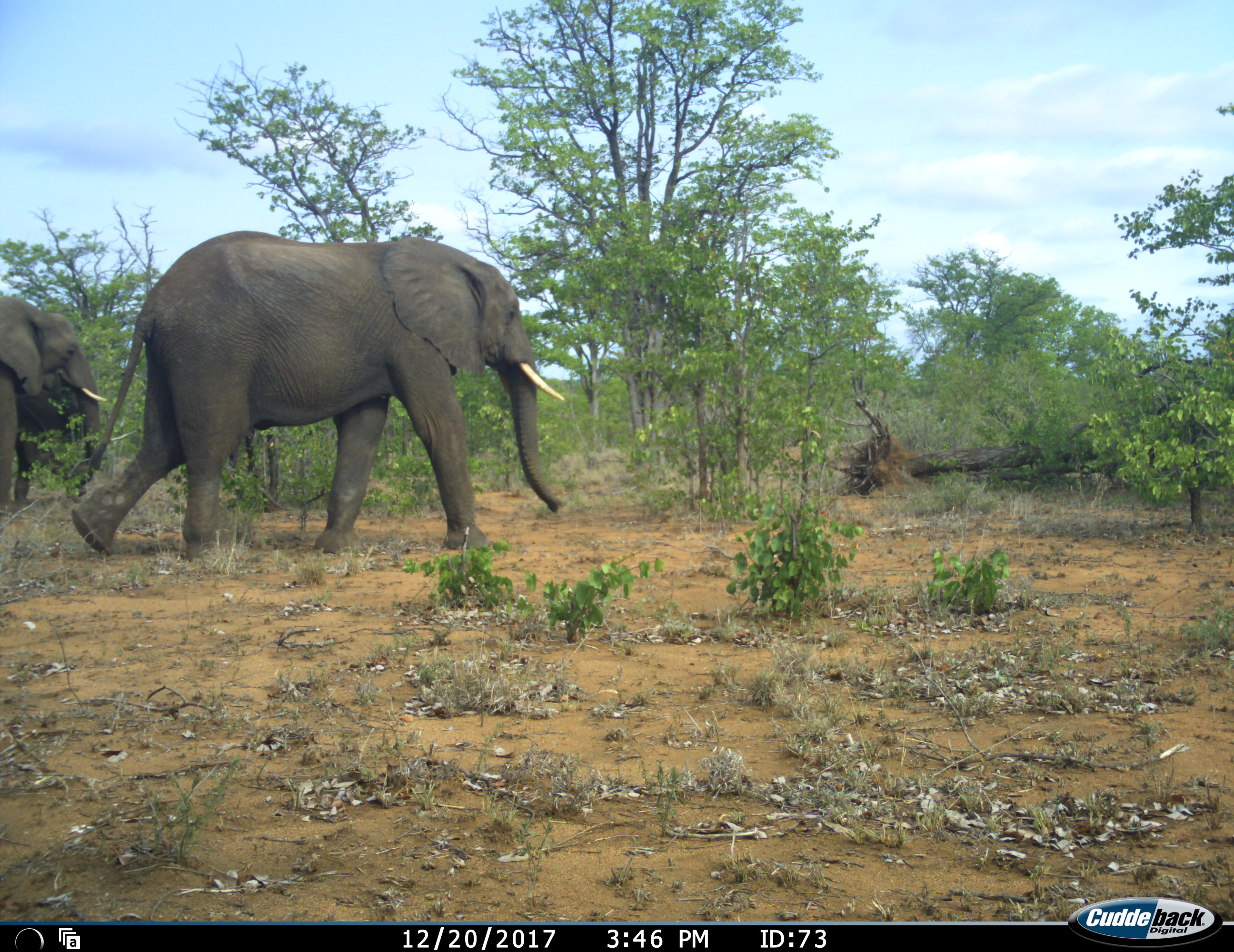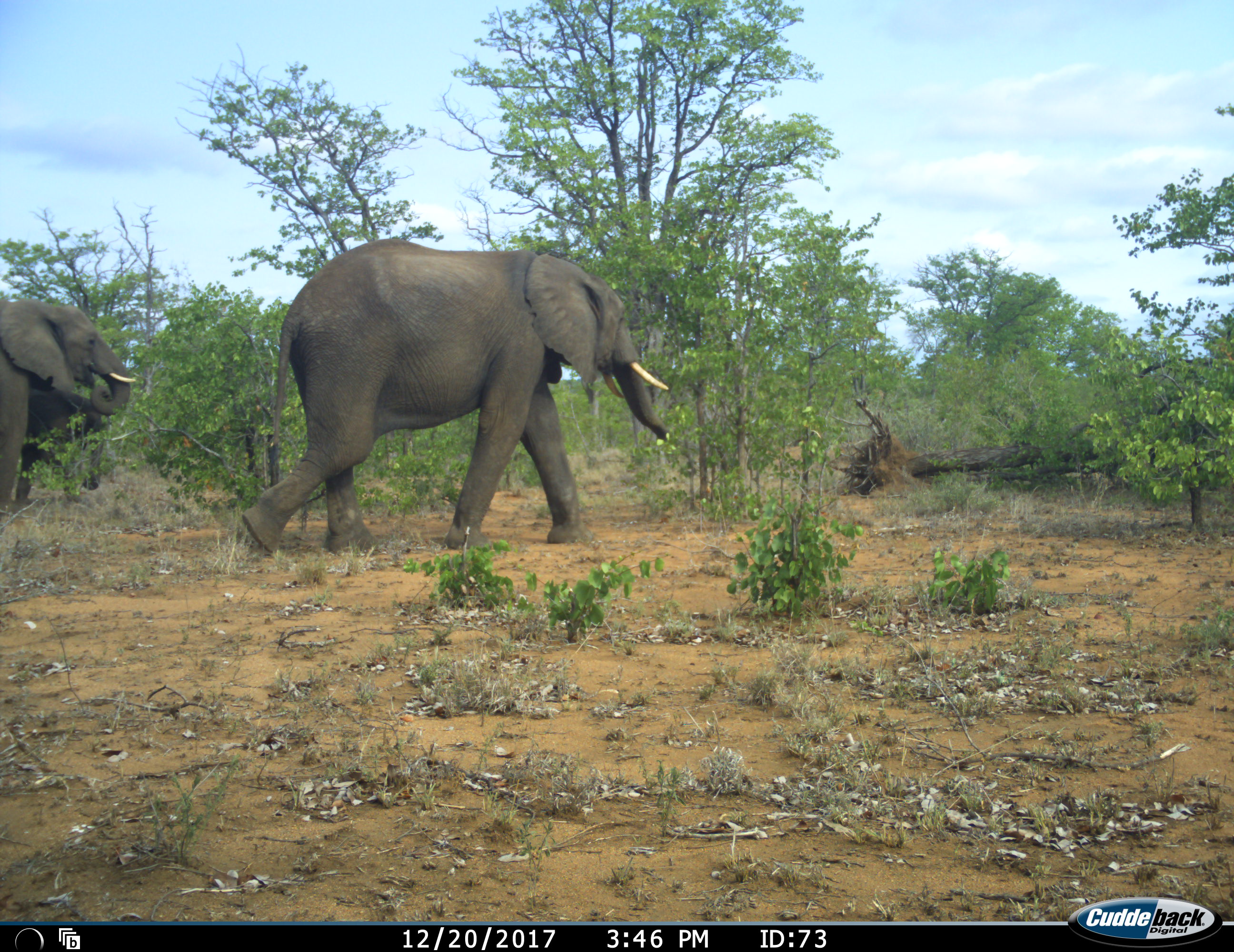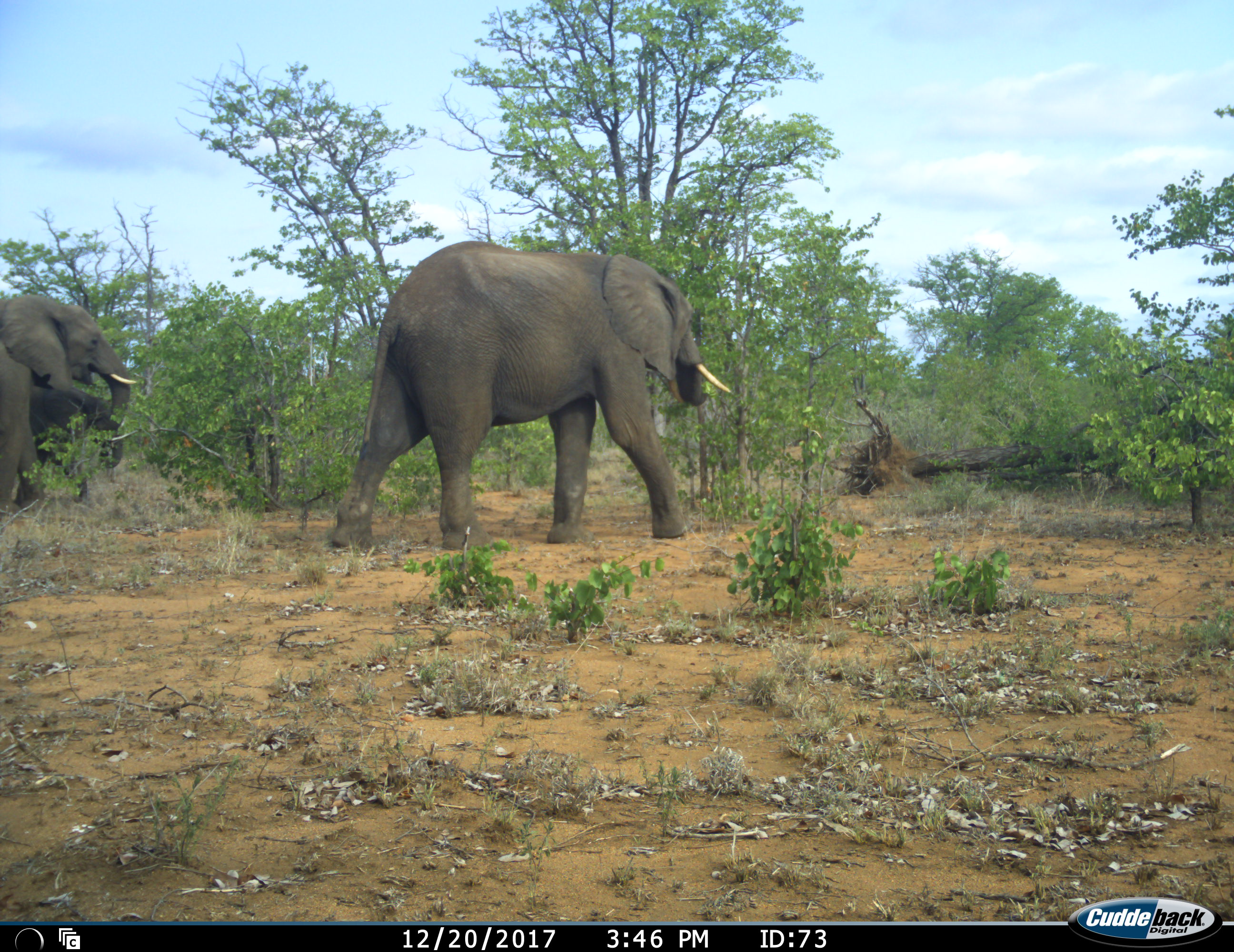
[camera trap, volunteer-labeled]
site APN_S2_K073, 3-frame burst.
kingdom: Animalia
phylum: Chordata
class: Mammalia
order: Proboscidea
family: Elephantidae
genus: Loxodonta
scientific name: Loxodonta africana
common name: african bush elephant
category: elephant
Elephant (african bush elephant) (Loxodonta africana), count 3. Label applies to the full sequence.